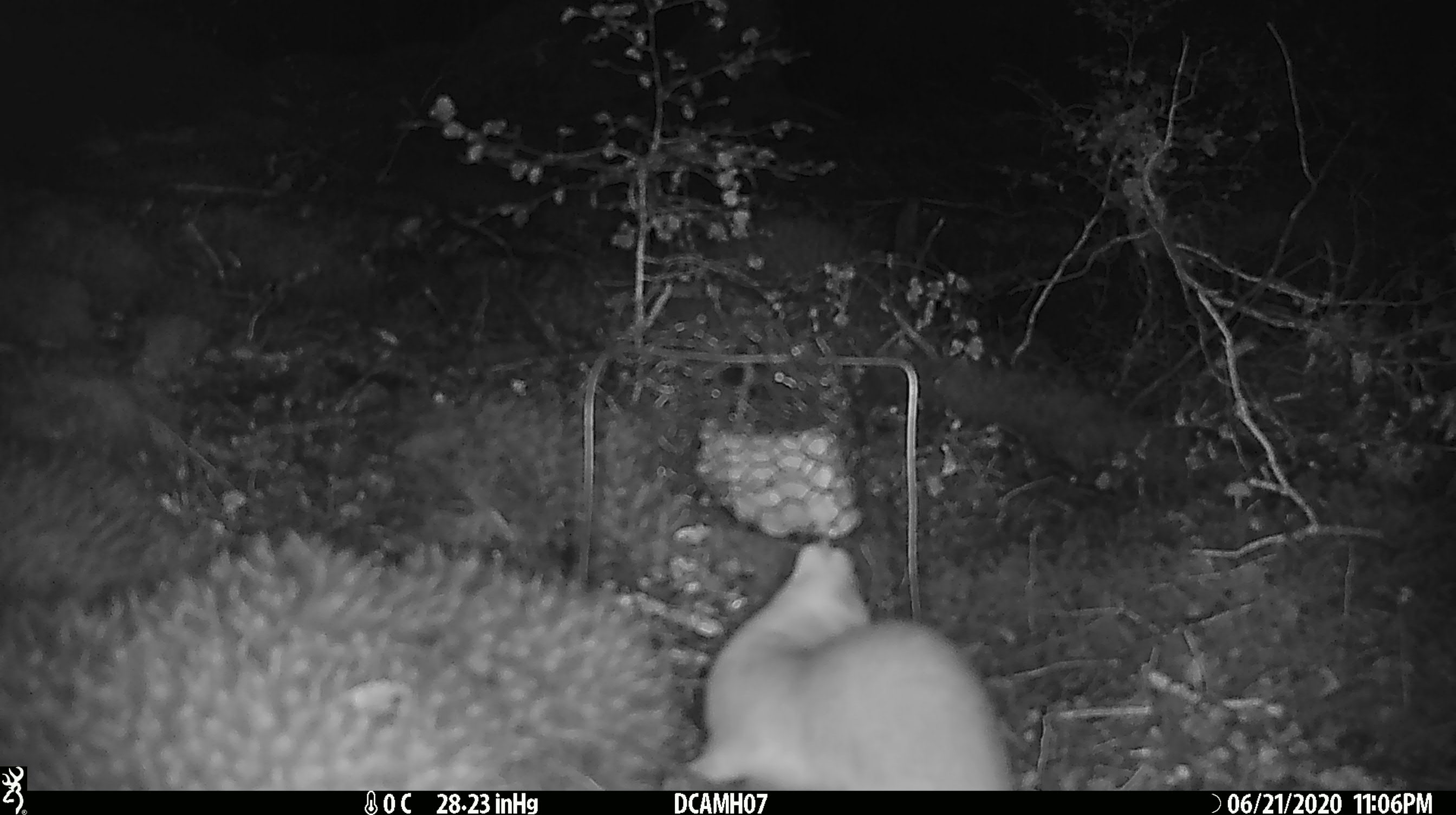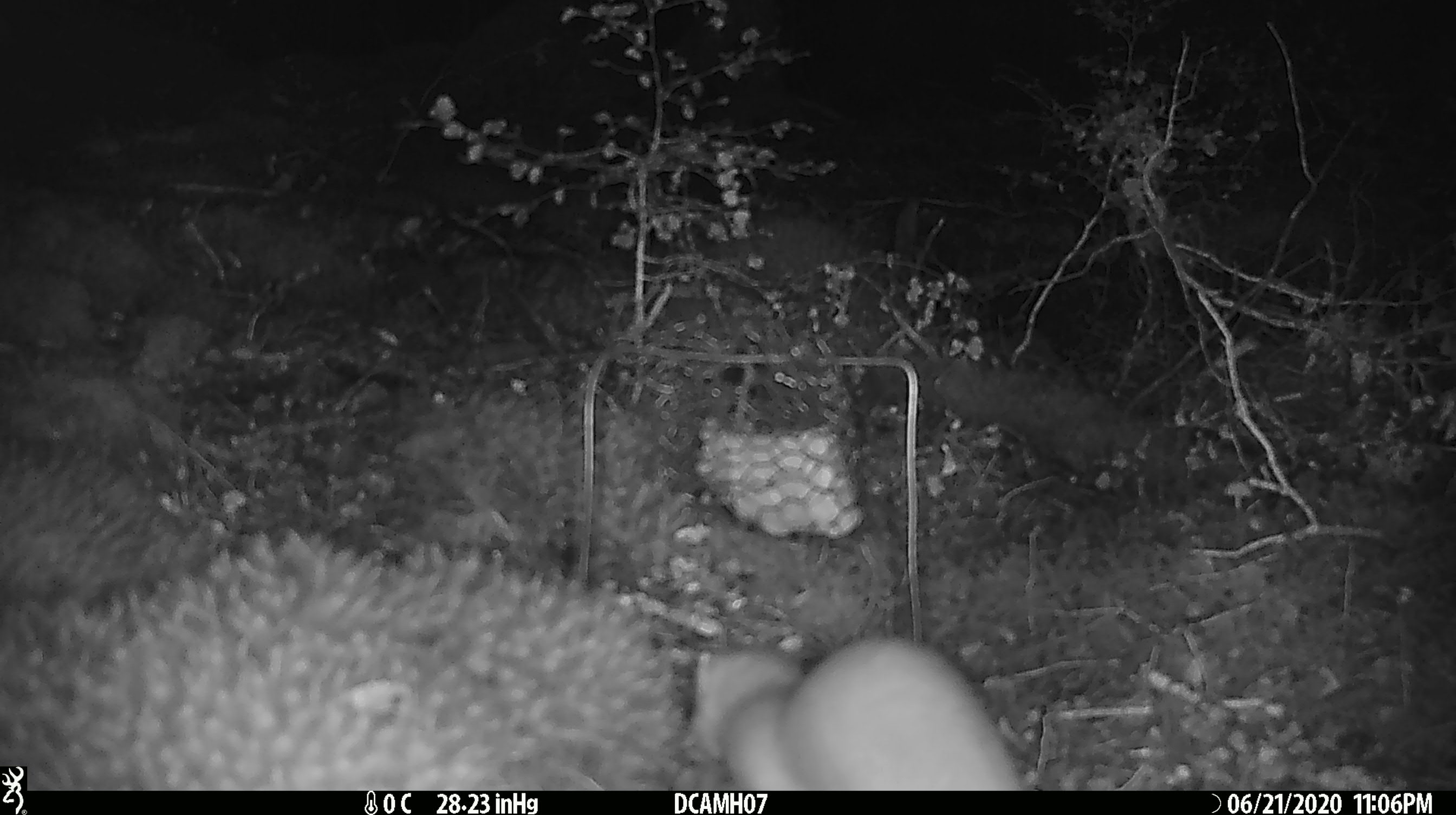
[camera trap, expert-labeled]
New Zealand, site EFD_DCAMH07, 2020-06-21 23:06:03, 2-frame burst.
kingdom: Animalia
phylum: Chordata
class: Mammalia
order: Carnivora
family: Mustelidae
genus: Mustela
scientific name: Mustela erminea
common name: stoat